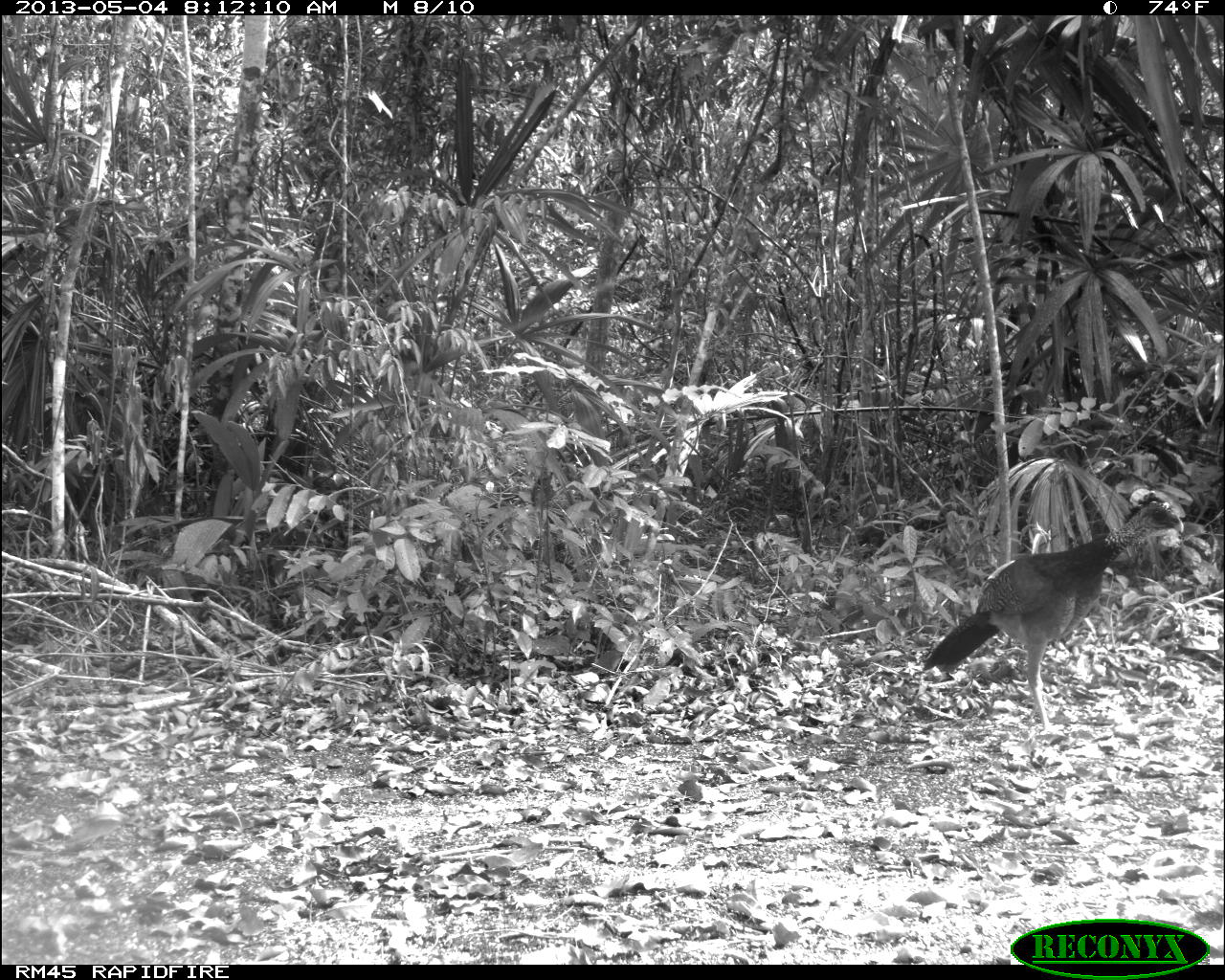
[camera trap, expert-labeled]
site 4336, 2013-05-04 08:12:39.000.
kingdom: Animalia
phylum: Chordata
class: Aves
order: Galliformes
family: Cracidae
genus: Crax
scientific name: Crax rubra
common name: great curassow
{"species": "Crax rubra (great curassow)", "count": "1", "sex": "female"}